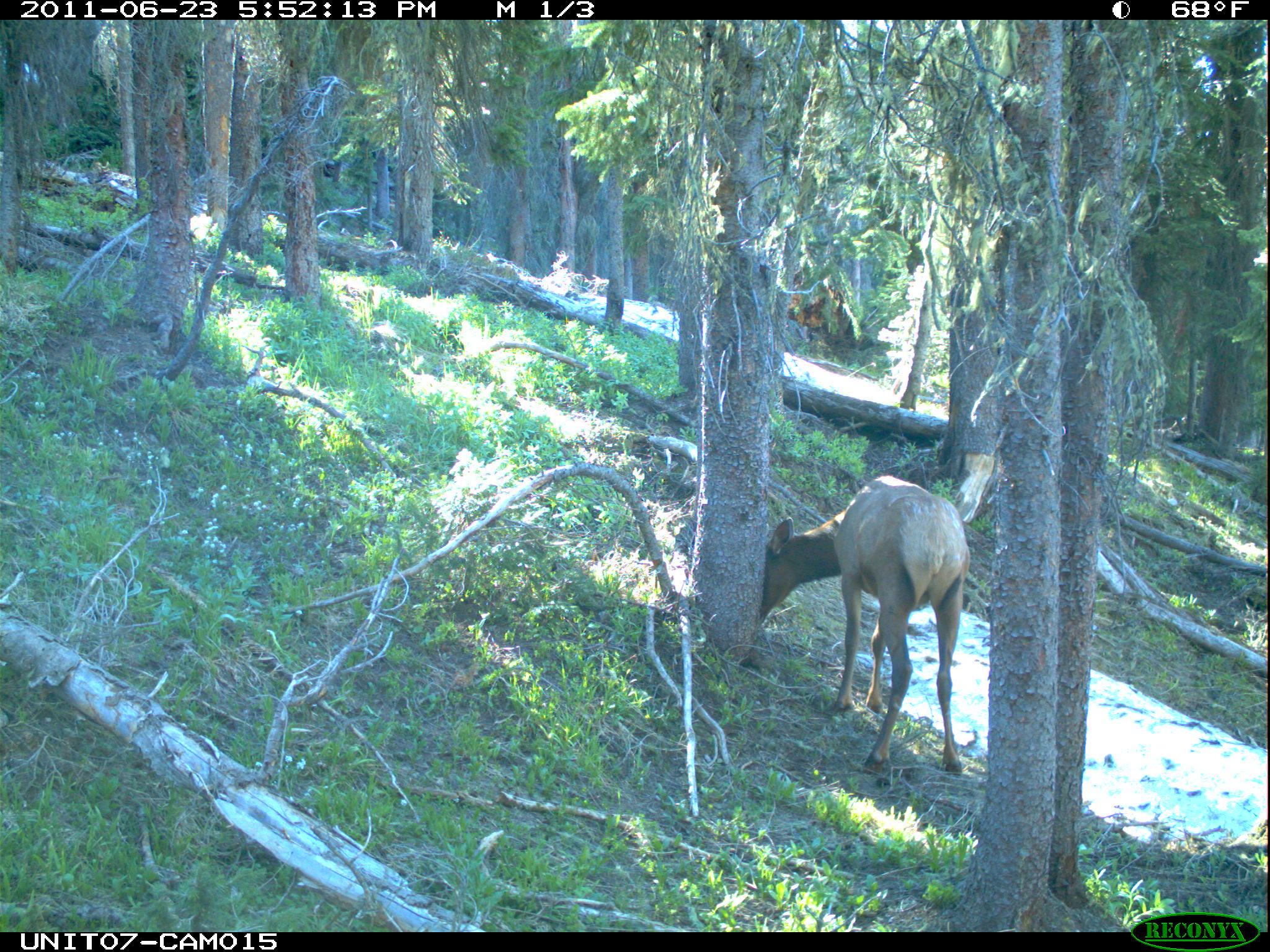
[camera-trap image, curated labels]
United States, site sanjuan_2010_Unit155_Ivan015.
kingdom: Animalia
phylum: Chordata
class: Mammalia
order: Artiodactyla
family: Cervidae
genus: Cervus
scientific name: Cervus elaphus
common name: red deer